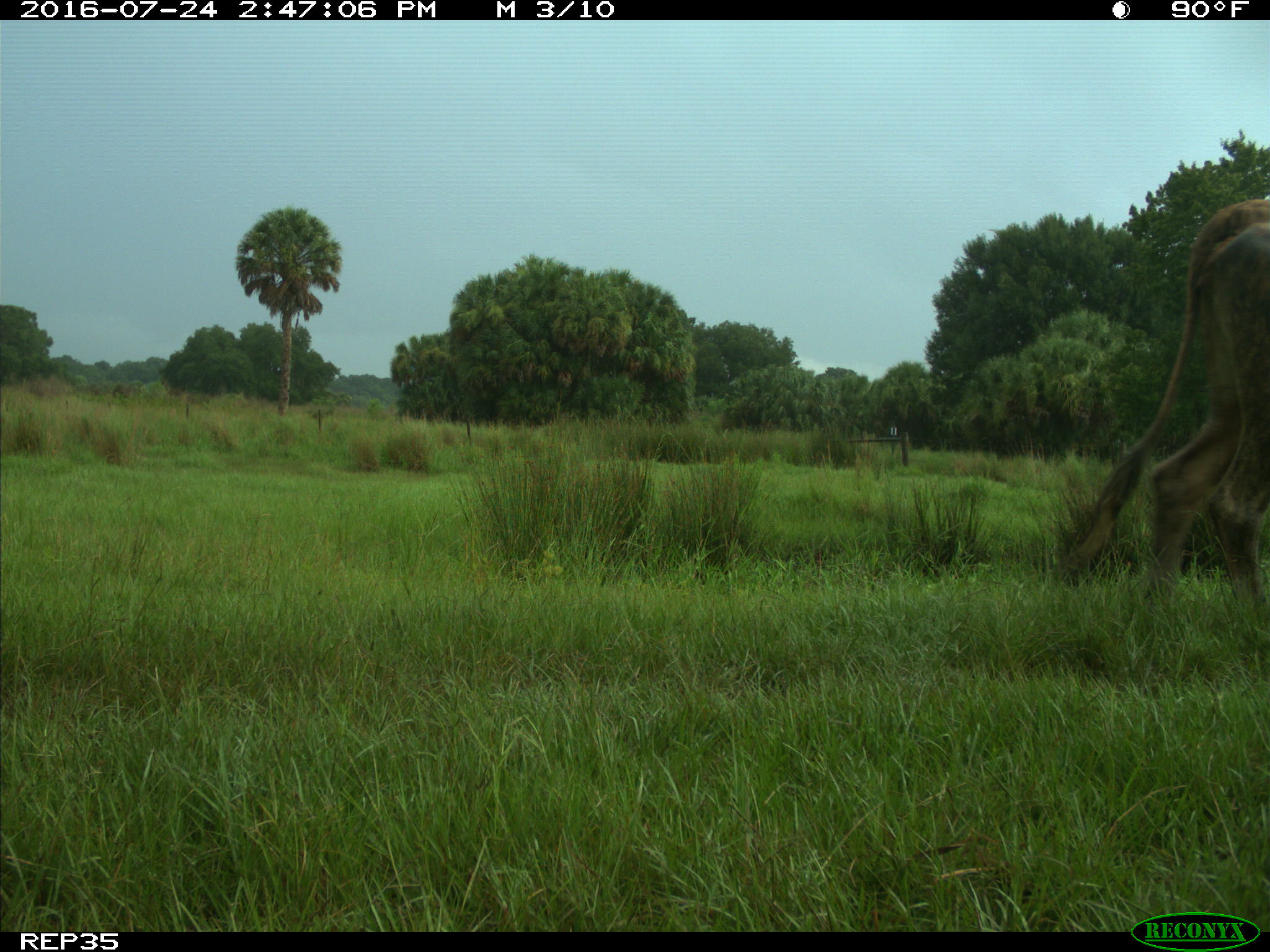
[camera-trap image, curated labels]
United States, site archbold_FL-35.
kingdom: Animalia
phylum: Chordata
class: Mammalia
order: Artiodactyla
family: Bovidae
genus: Bos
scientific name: Bos taurus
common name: domestic cow